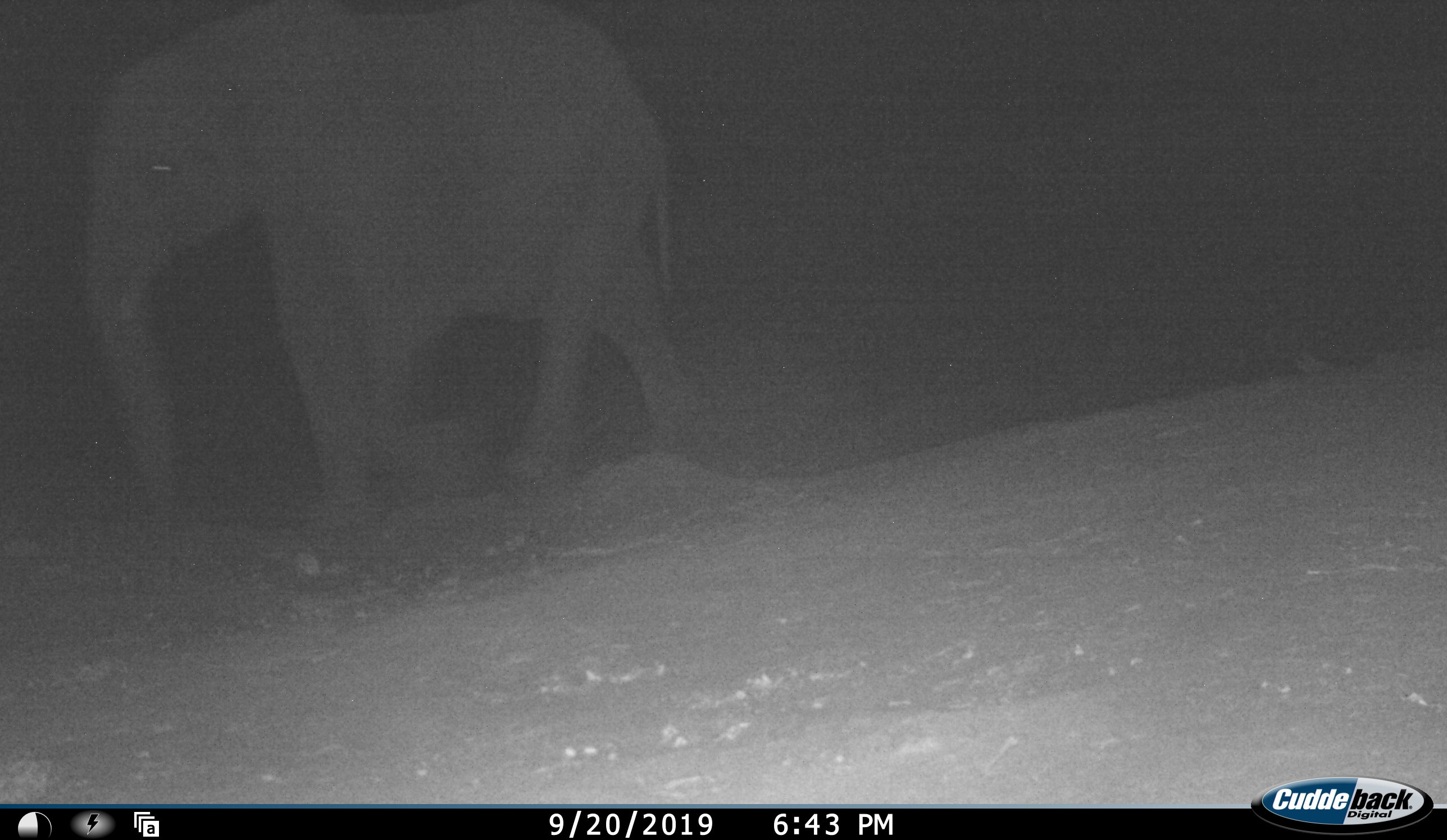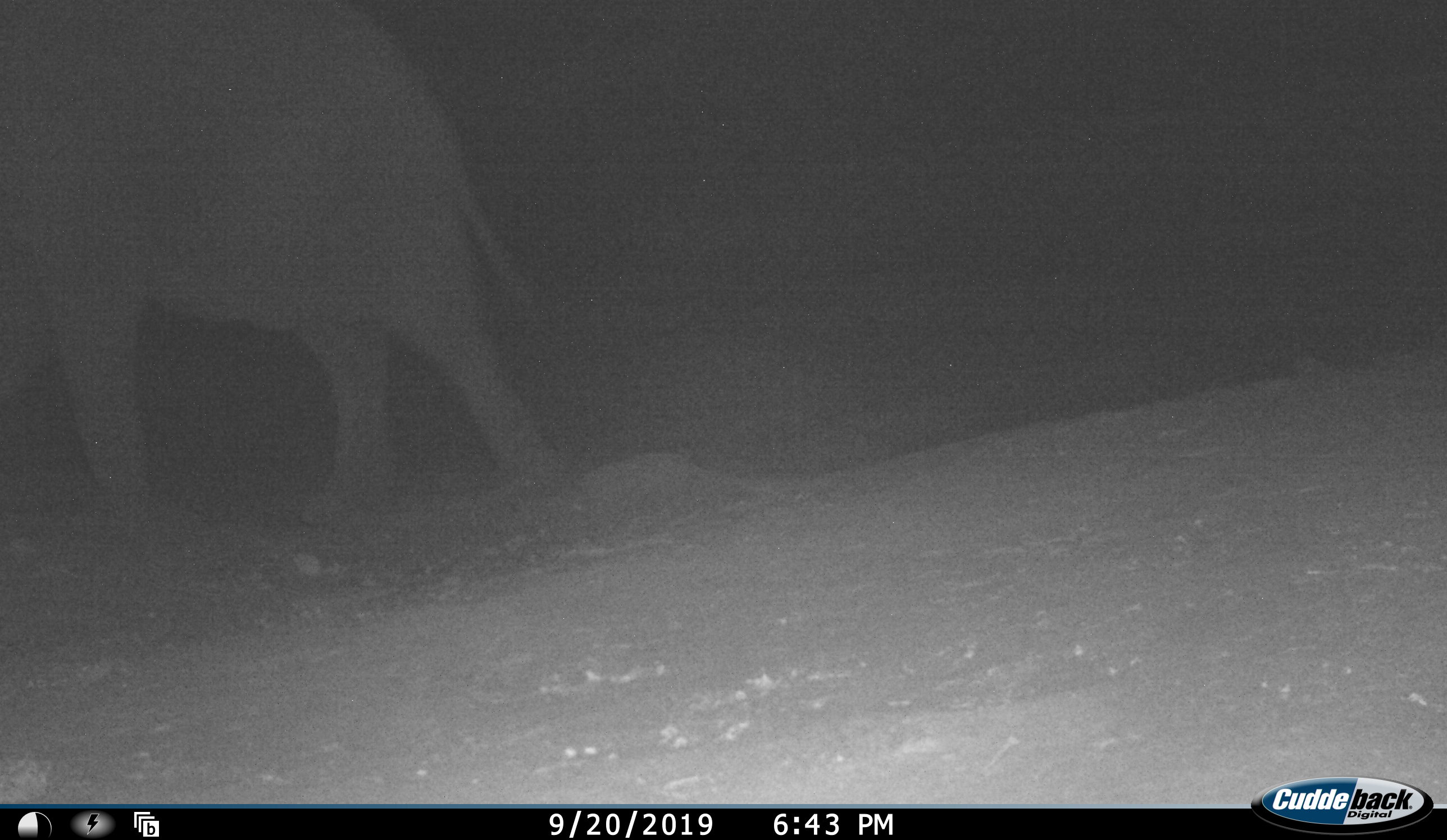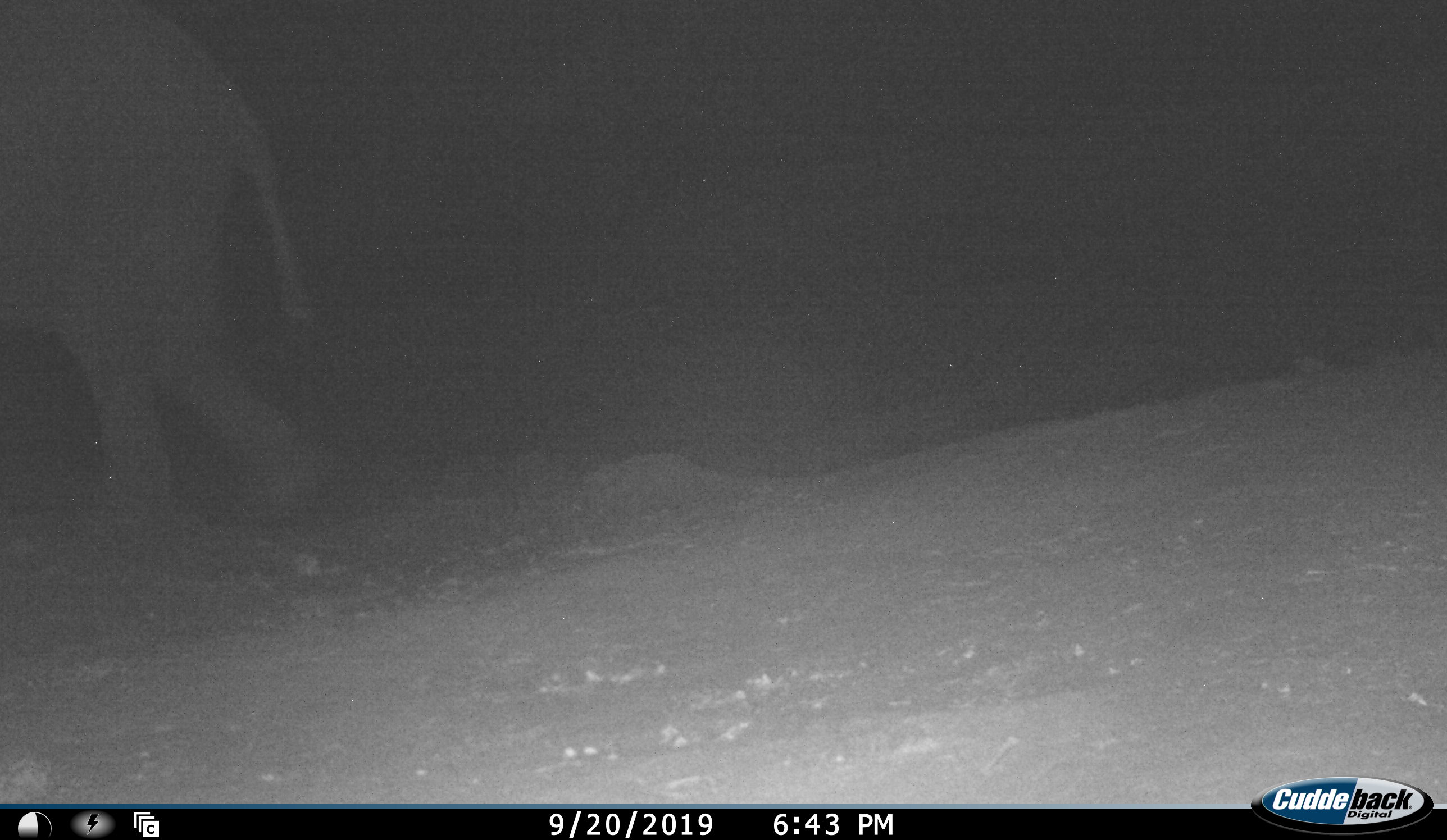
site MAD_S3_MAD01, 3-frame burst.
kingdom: Animalia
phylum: Chordata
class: Mammalia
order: Proboscidea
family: Elephantidae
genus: Loxodonta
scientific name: Loxodonta africana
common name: african bush elephant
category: elephant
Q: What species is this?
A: Elephant (african bush elephant) (Loxodonta africana).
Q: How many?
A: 1.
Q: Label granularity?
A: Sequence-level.